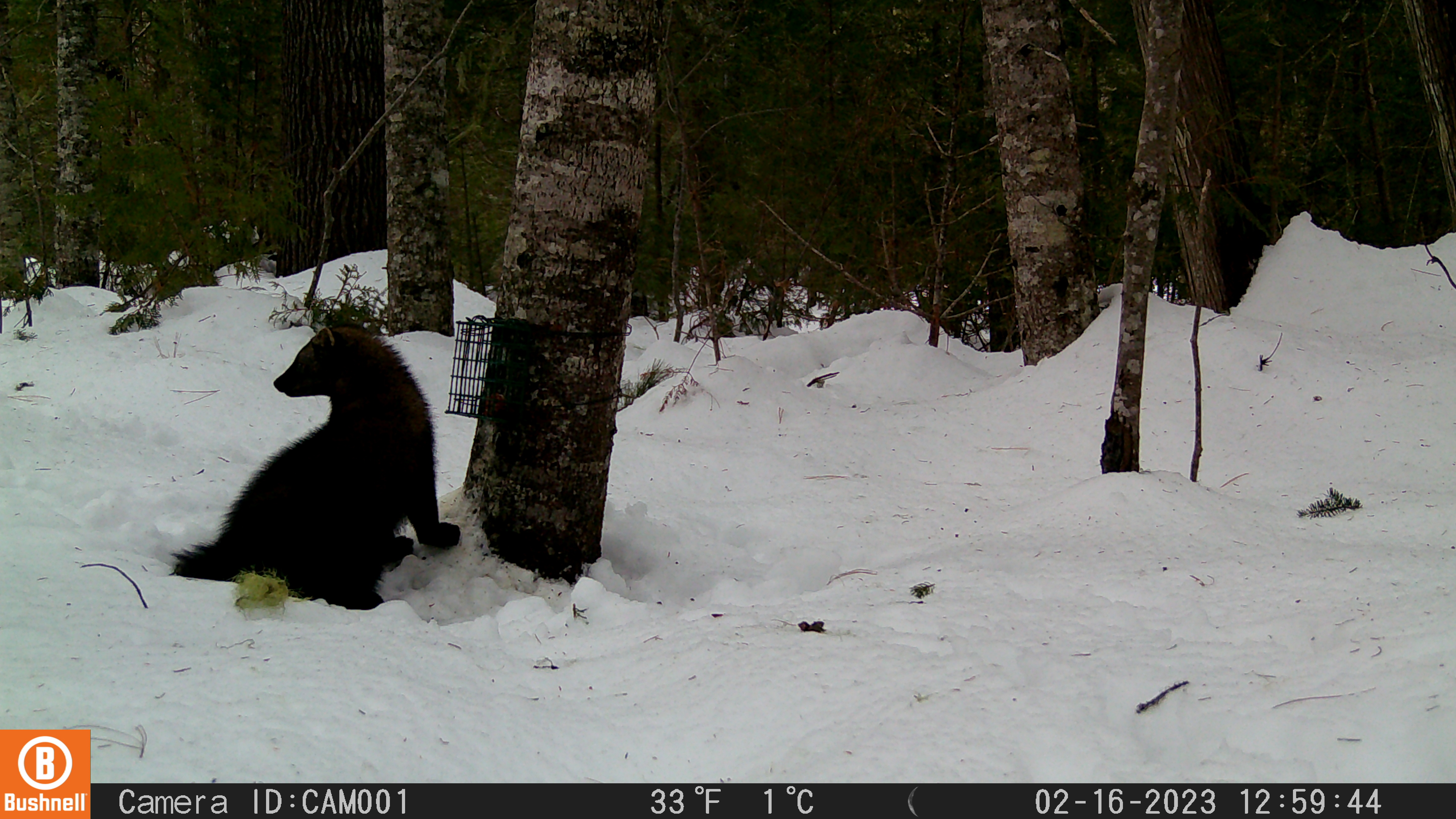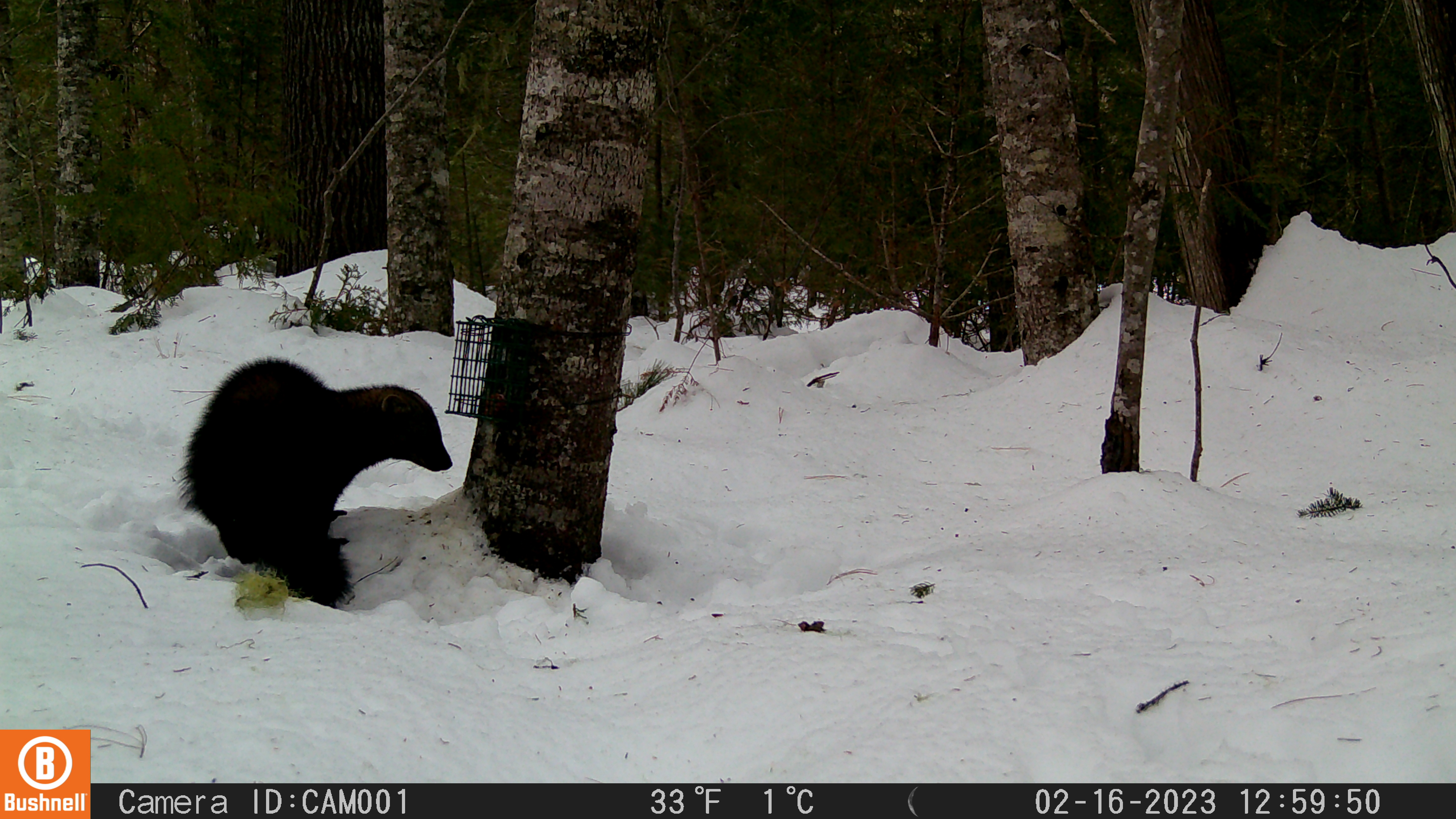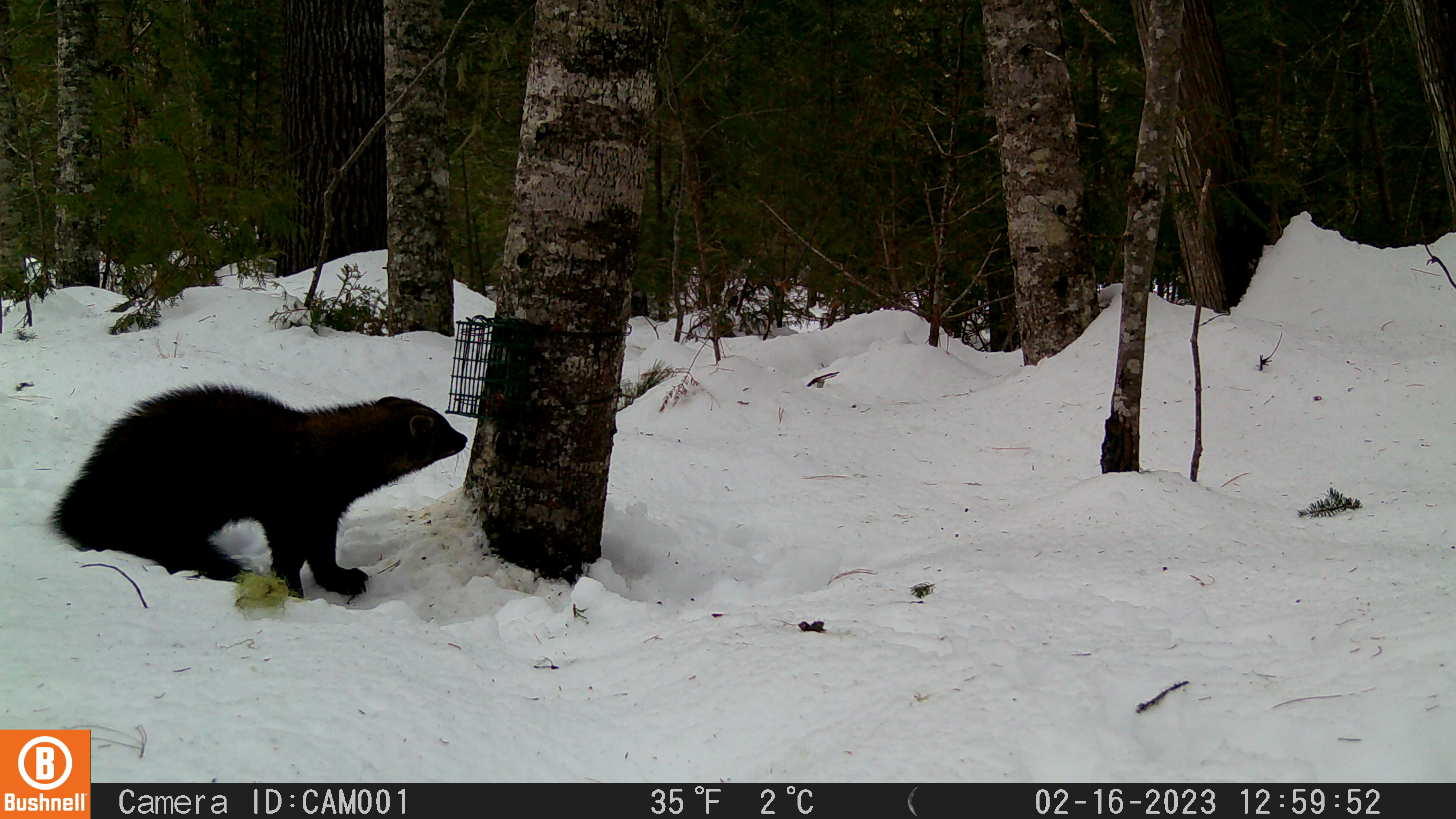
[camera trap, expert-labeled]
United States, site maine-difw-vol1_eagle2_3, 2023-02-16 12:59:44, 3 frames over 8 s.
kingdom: Animalia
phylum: Chordata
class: Mammalia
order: Carnivora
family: Mustelidae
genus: Pekania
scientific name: Pekania pennanti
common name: fisher